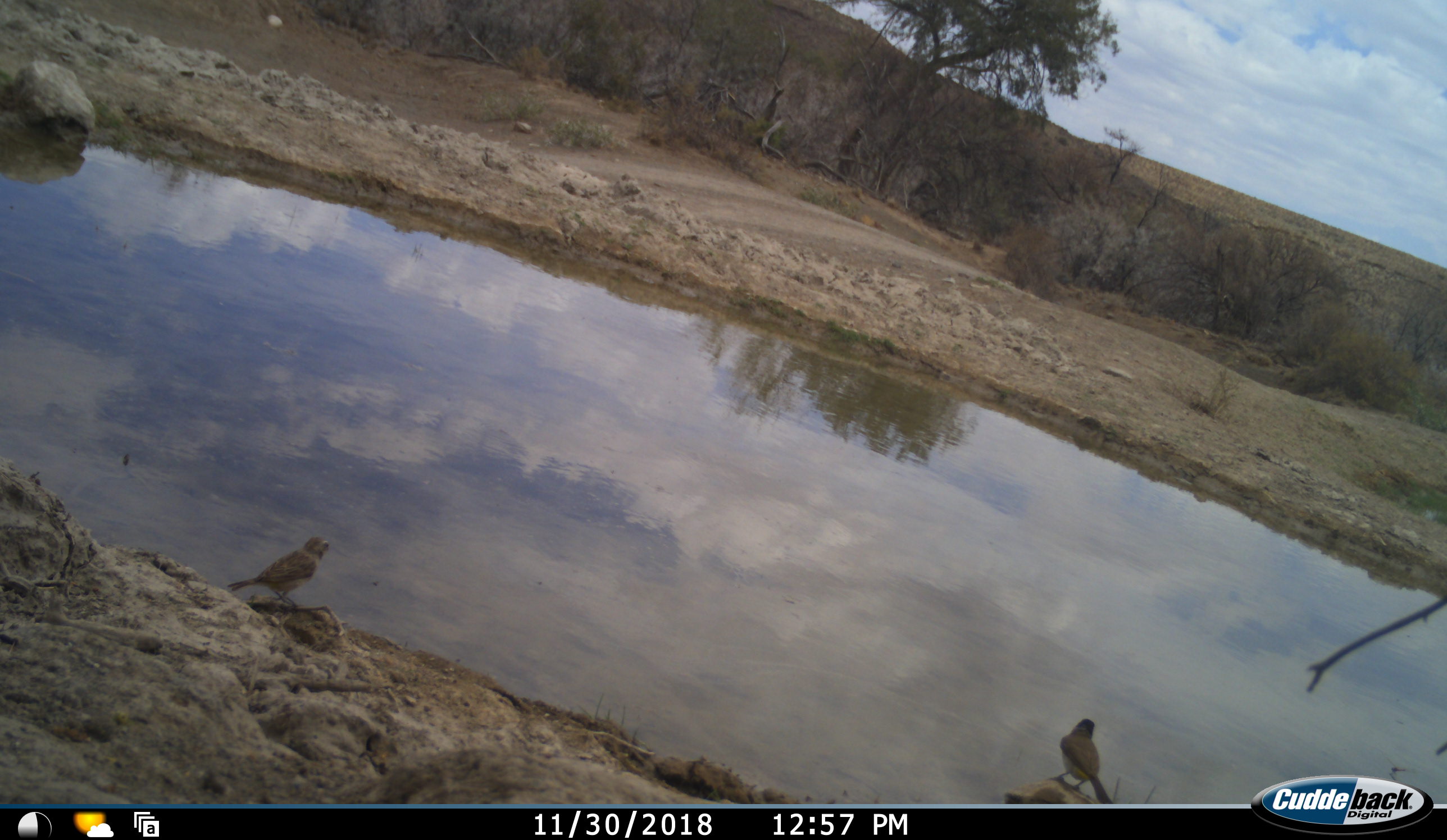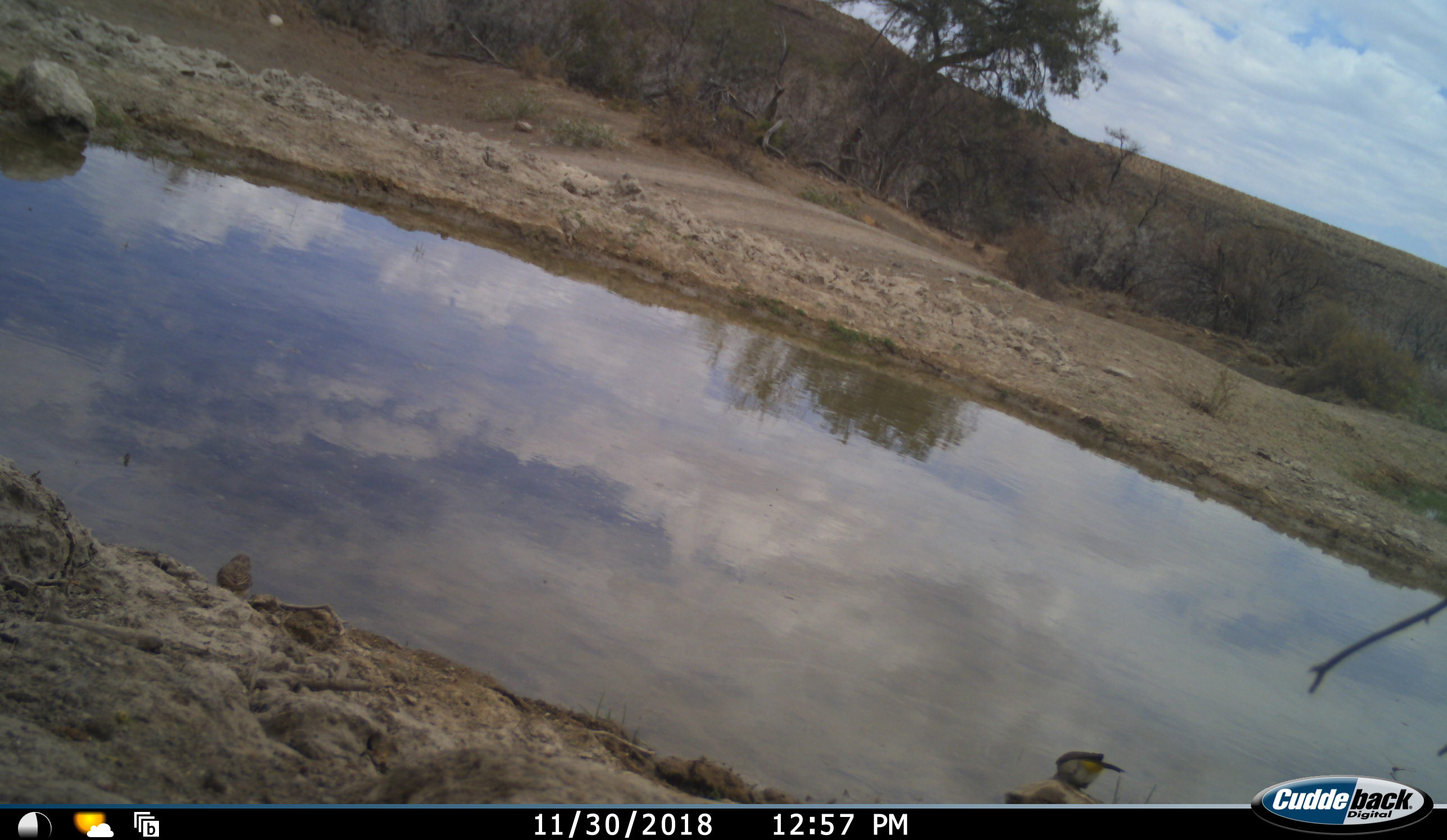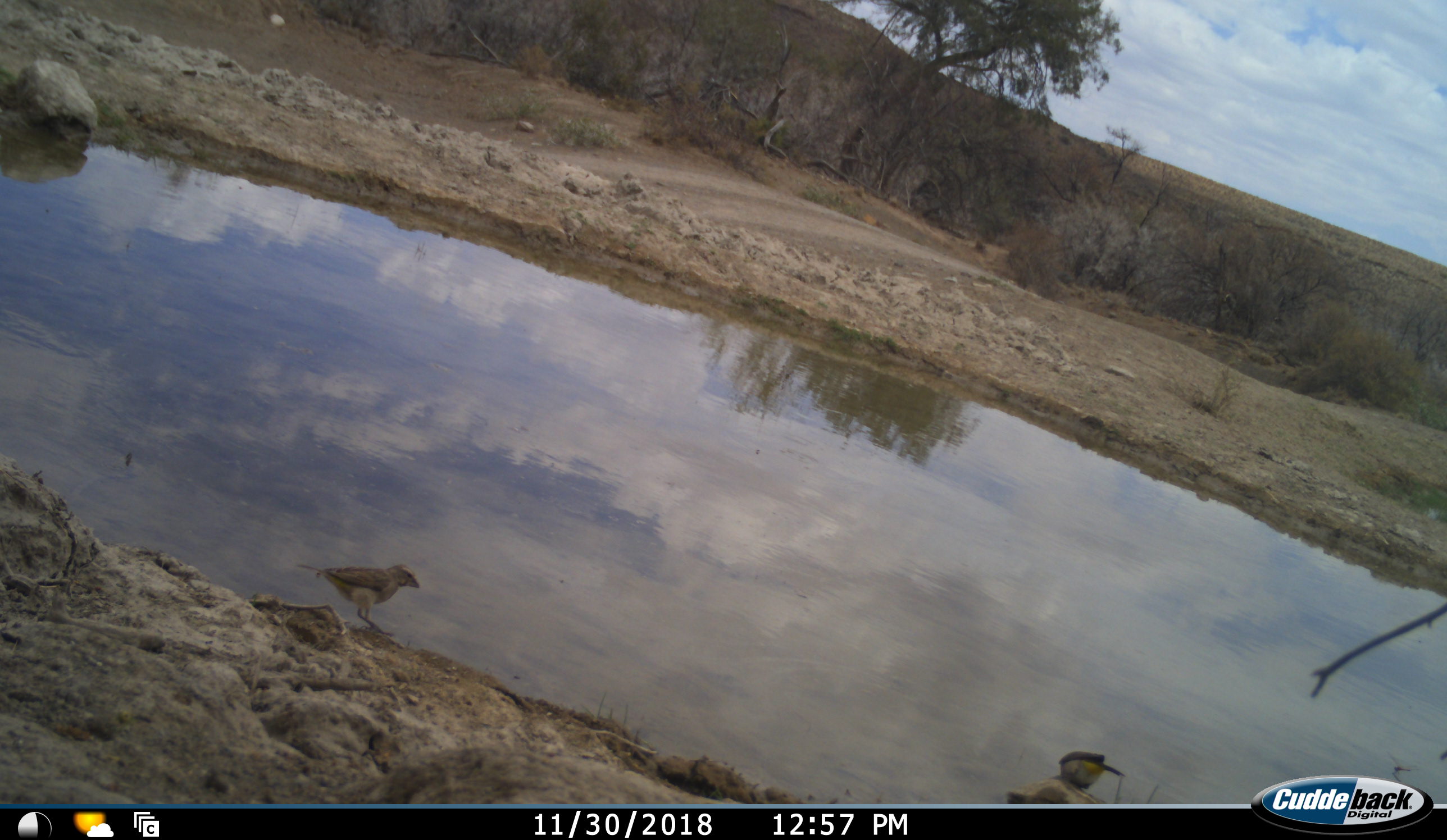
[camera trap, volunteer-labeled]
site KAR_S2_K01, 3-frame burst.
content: unidentified animal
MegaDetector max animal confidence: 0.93